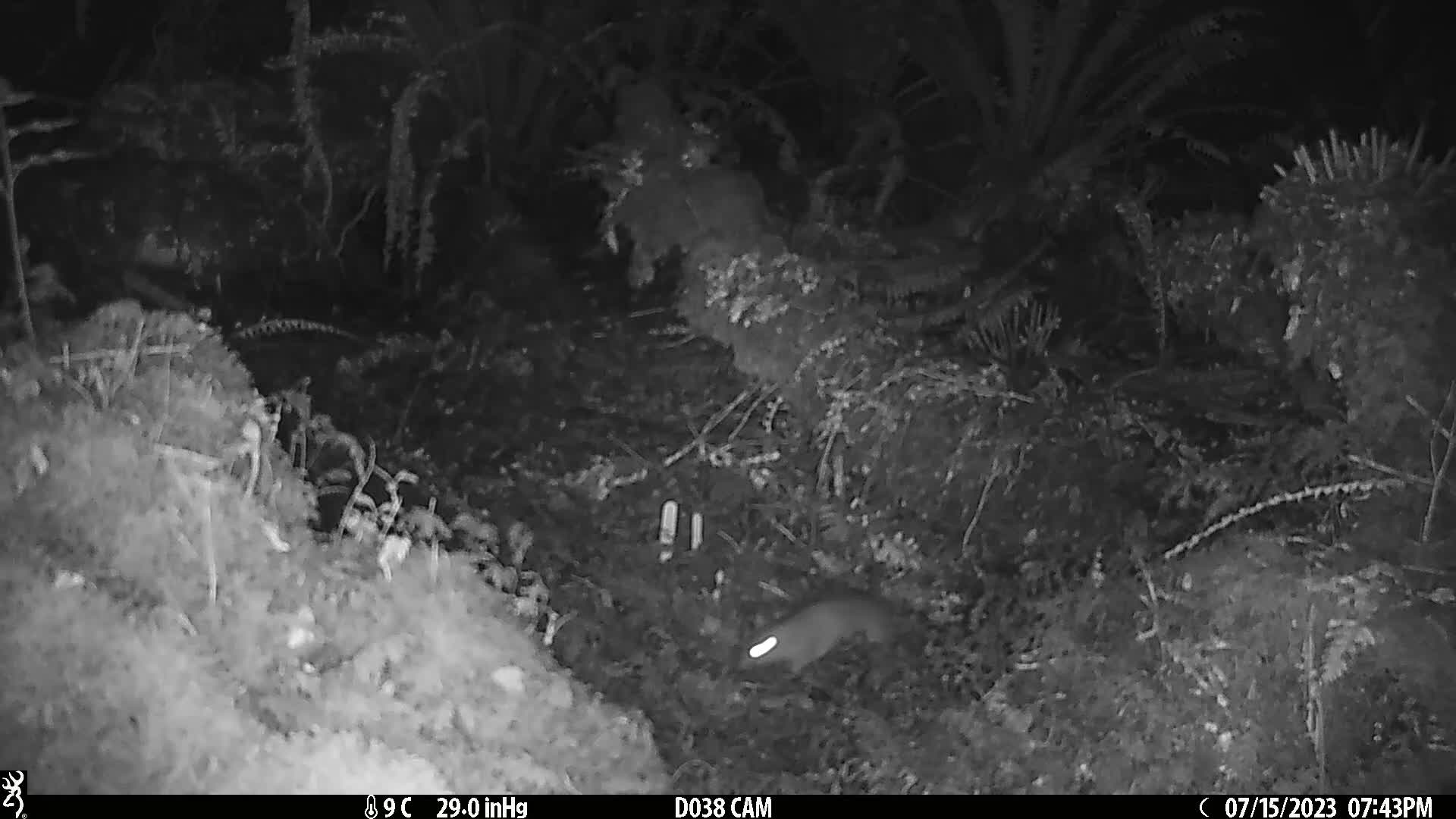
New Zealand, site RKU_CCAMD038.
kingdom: Animalia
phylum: Chordata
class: Mammalia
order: Rodentia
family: Muridae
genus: Rattus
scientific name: Rattus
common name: rat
Rat (Rattus).